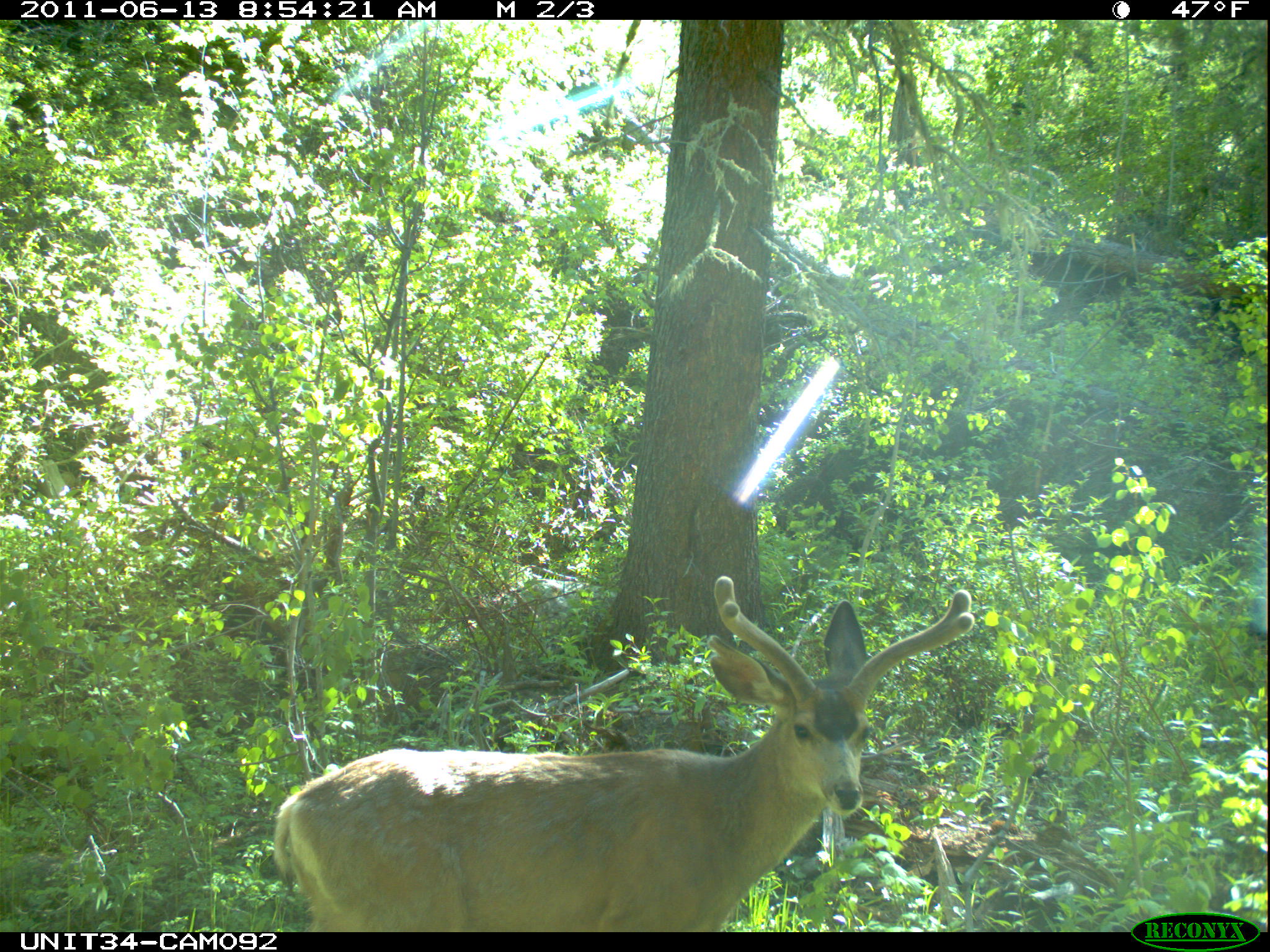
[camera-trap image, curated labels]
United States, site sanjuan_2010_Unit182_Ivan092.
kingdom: Animalia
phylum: Chordata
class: Mammalia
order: Artiodactyla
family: Cervidae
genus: Odocoileus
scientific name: Odocoileus hemionus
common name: mule deer